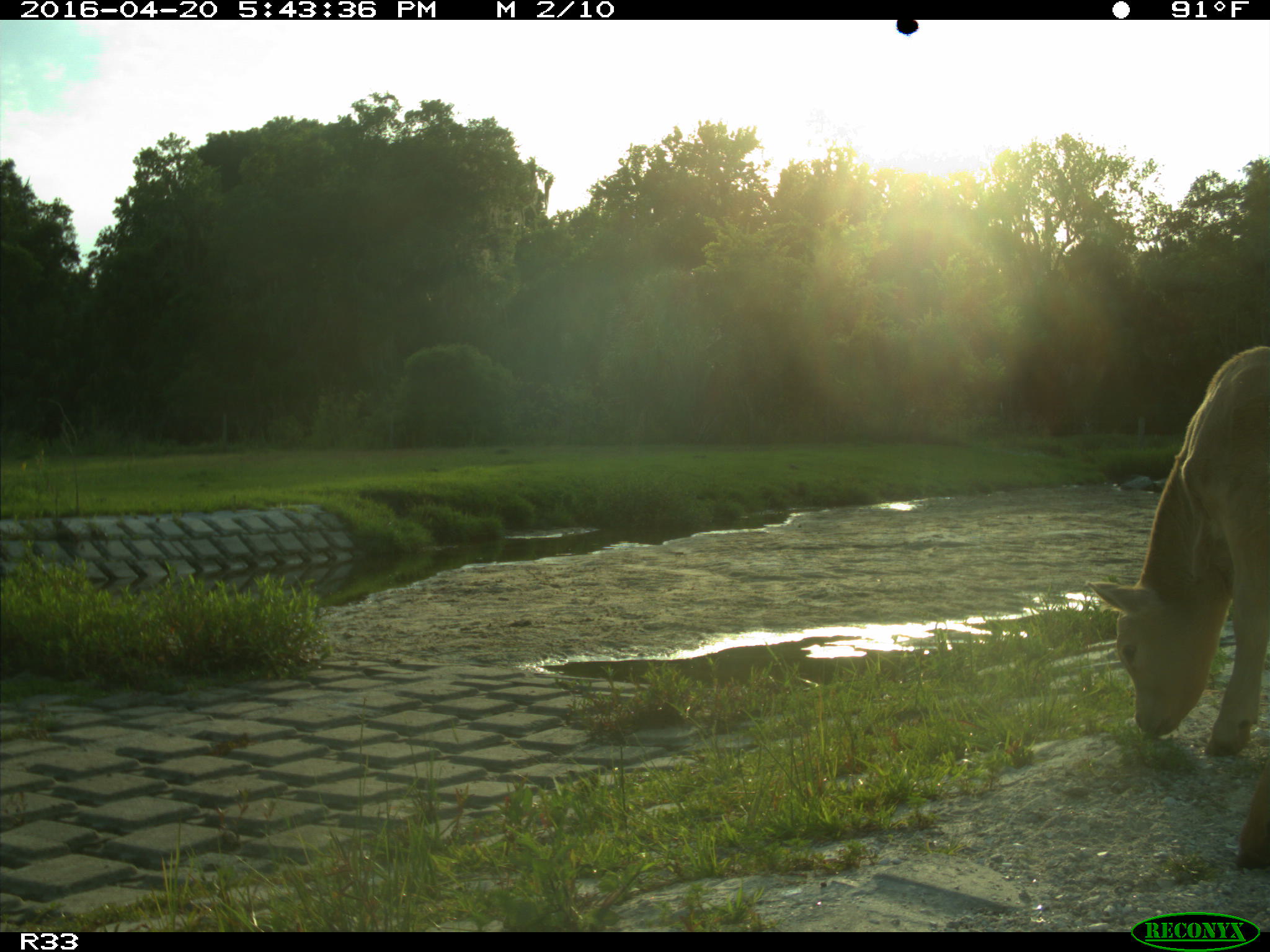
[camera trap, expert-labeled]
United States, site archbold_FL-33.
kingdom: Animalia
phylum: Chordata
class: Mammalia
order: Artiodactyla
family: Bovidae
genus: Bos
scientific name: Bos taurus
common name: domestic cow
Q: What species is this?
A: Bos taurus (domestic cow).